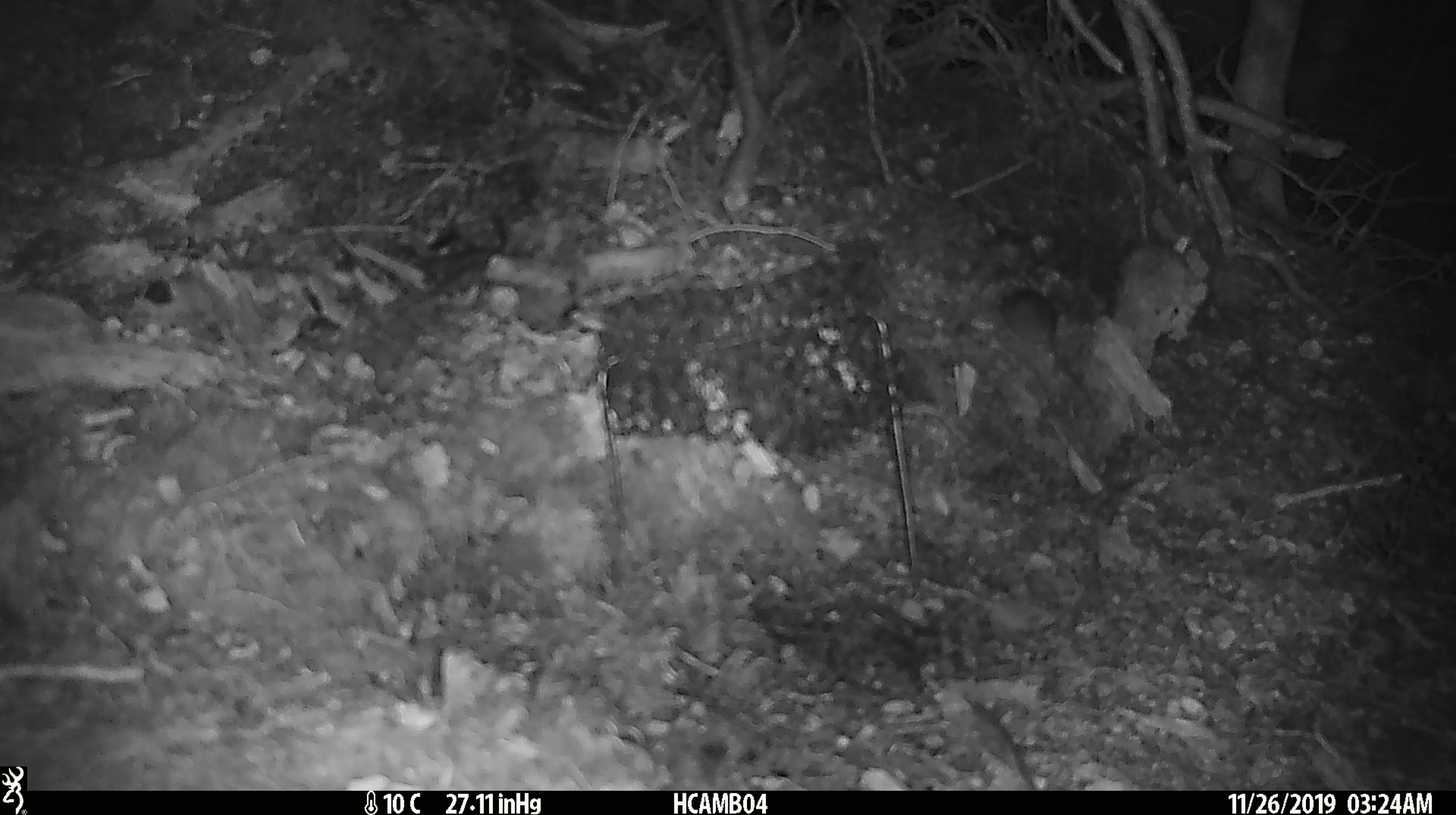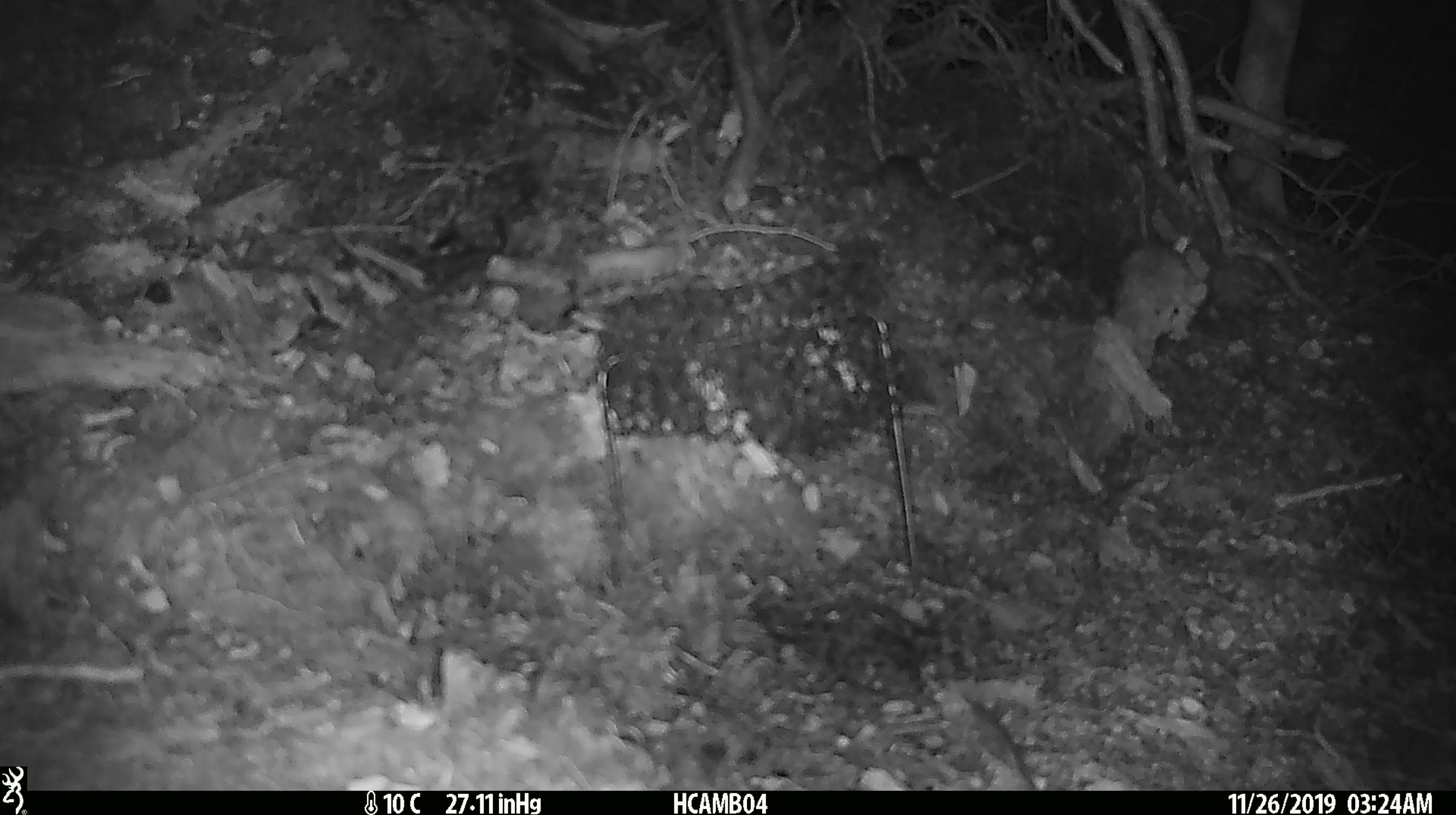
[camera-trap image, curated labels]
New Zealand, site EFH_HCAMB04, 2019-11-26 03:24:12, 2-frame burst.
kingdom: Animalia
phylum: Chordata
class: Mammalia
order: Rodentia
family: Muridae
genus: Mus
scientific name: Mus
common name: mouse